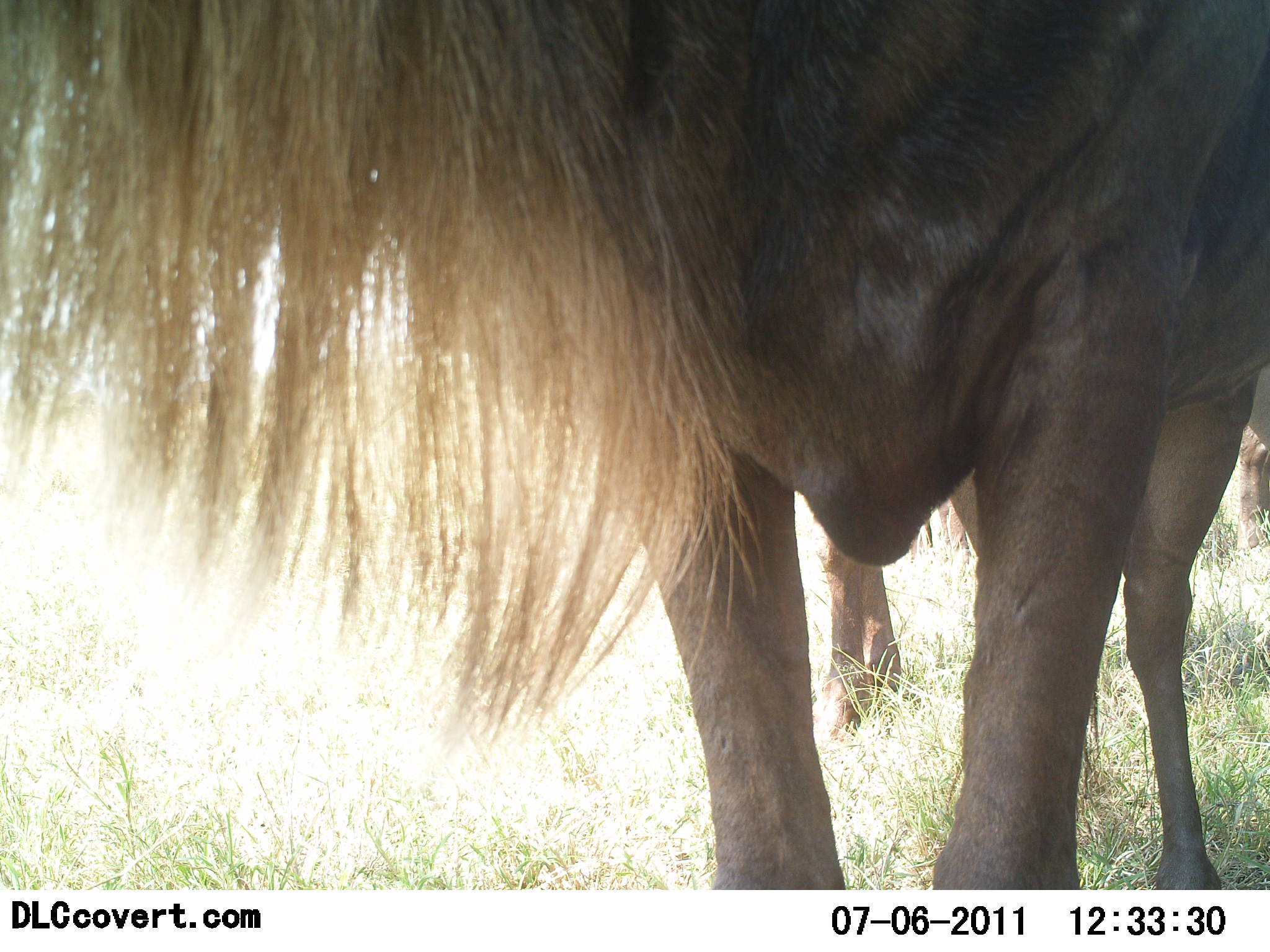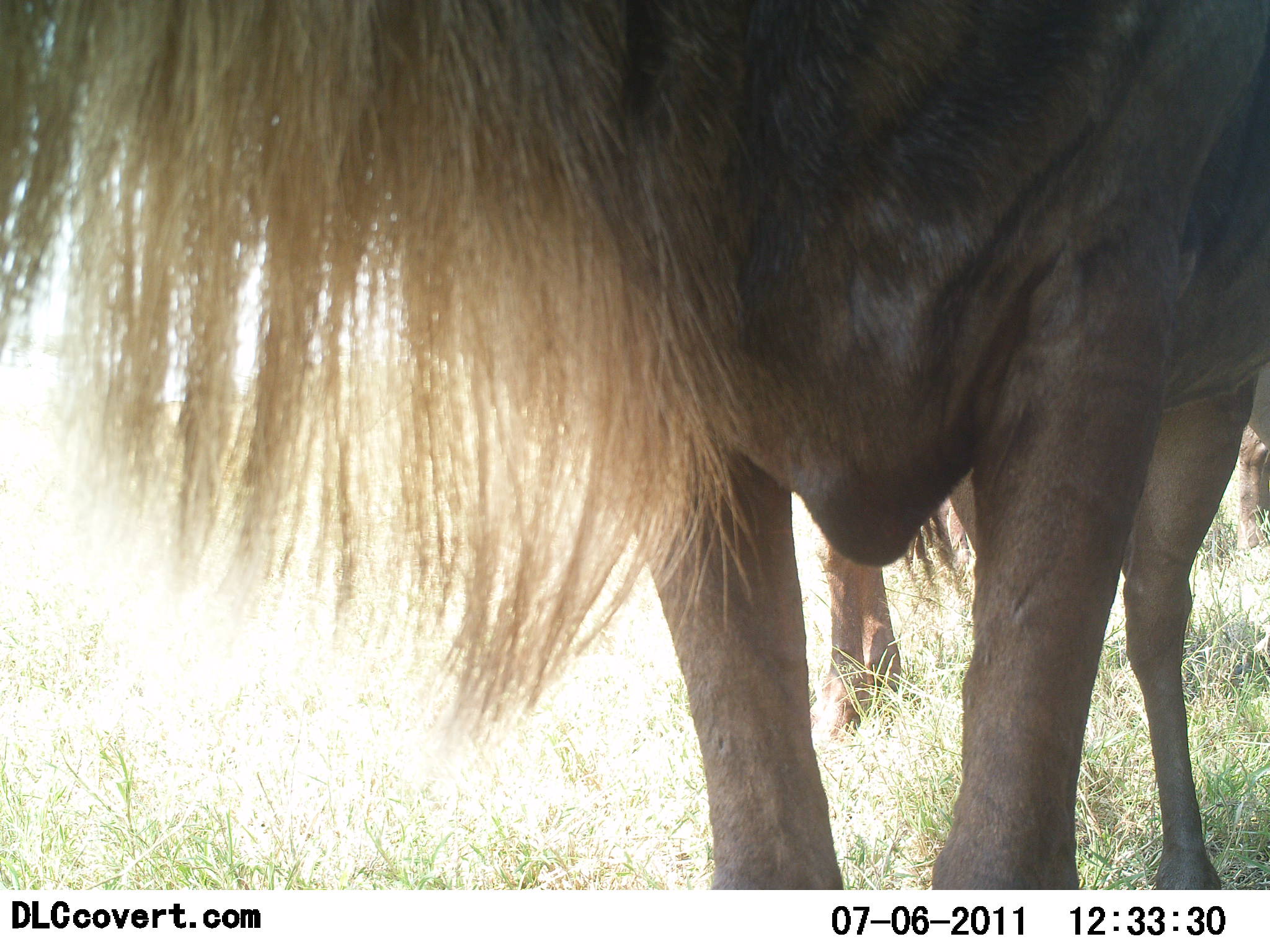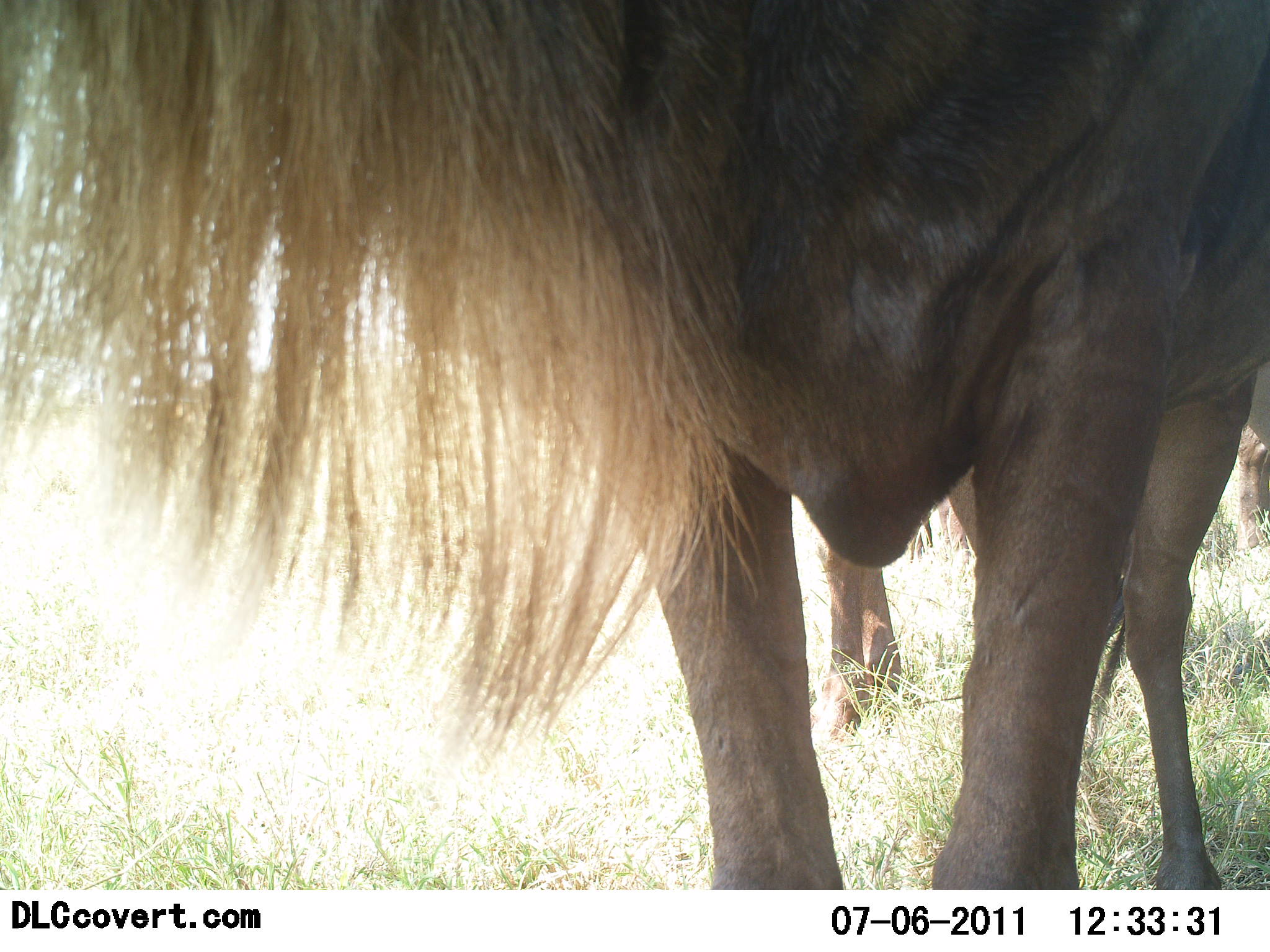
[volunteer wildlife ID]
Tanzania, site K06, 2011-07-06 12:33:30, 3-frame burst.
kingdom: Animalia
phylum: Chordata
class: Mammalia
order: Artiodactyla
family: Bovidae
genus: Connochaetes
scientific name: Connochaetes taurinus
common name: blue wildebeest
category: wildebeest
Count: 2.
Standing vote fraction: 100%.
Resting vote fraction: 0%.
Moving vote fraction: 0%.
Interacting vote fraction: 0%.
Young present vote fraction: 0%.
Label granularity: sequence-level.